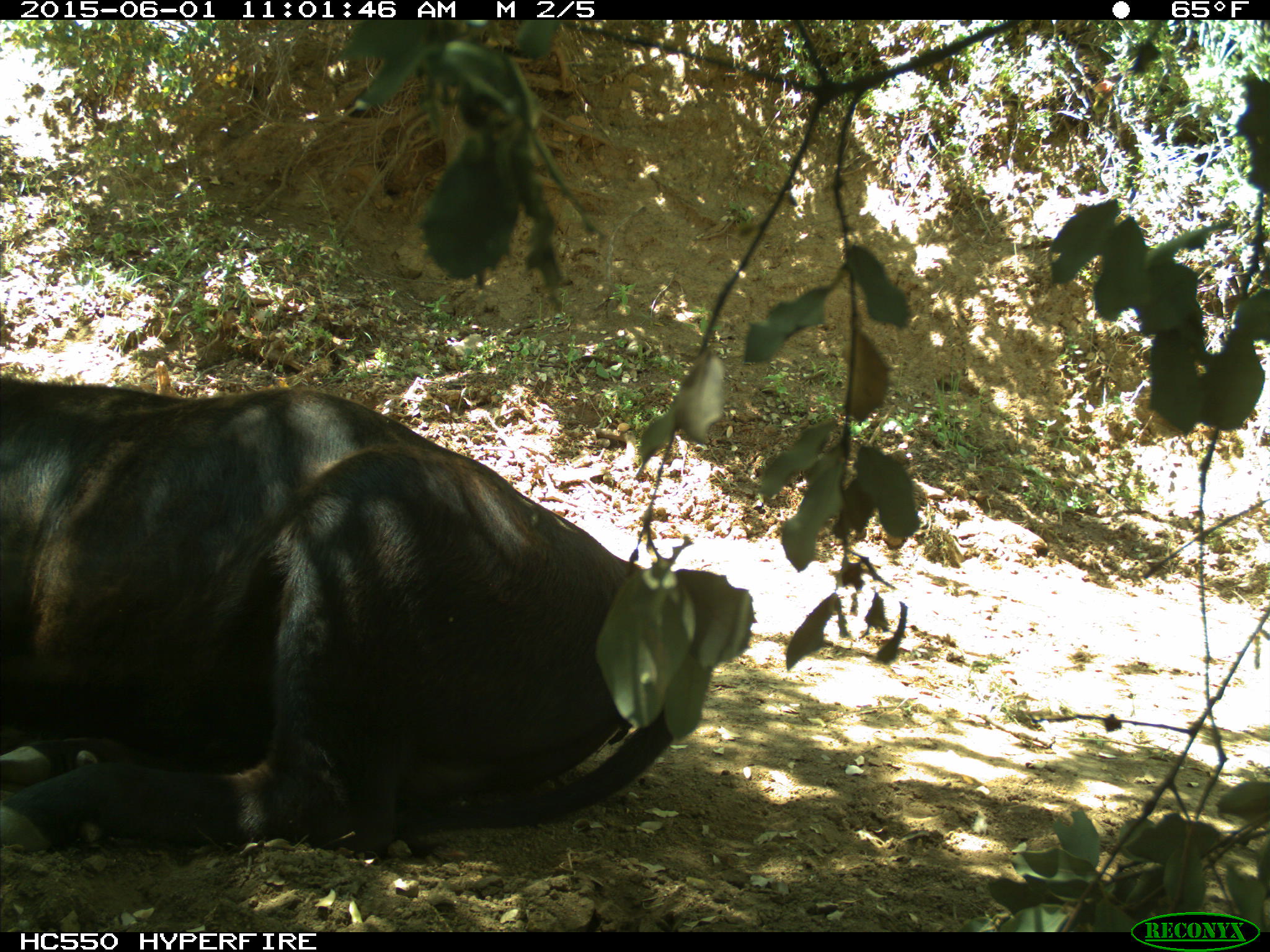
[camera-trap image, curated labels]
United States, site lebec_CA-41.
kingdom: Animalia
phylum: Chordata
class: Mammalia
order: Artiodactyla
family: Bovidae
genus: Bos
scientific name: Bos taurus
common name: domestic cow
Bos taurus (domestic cow).